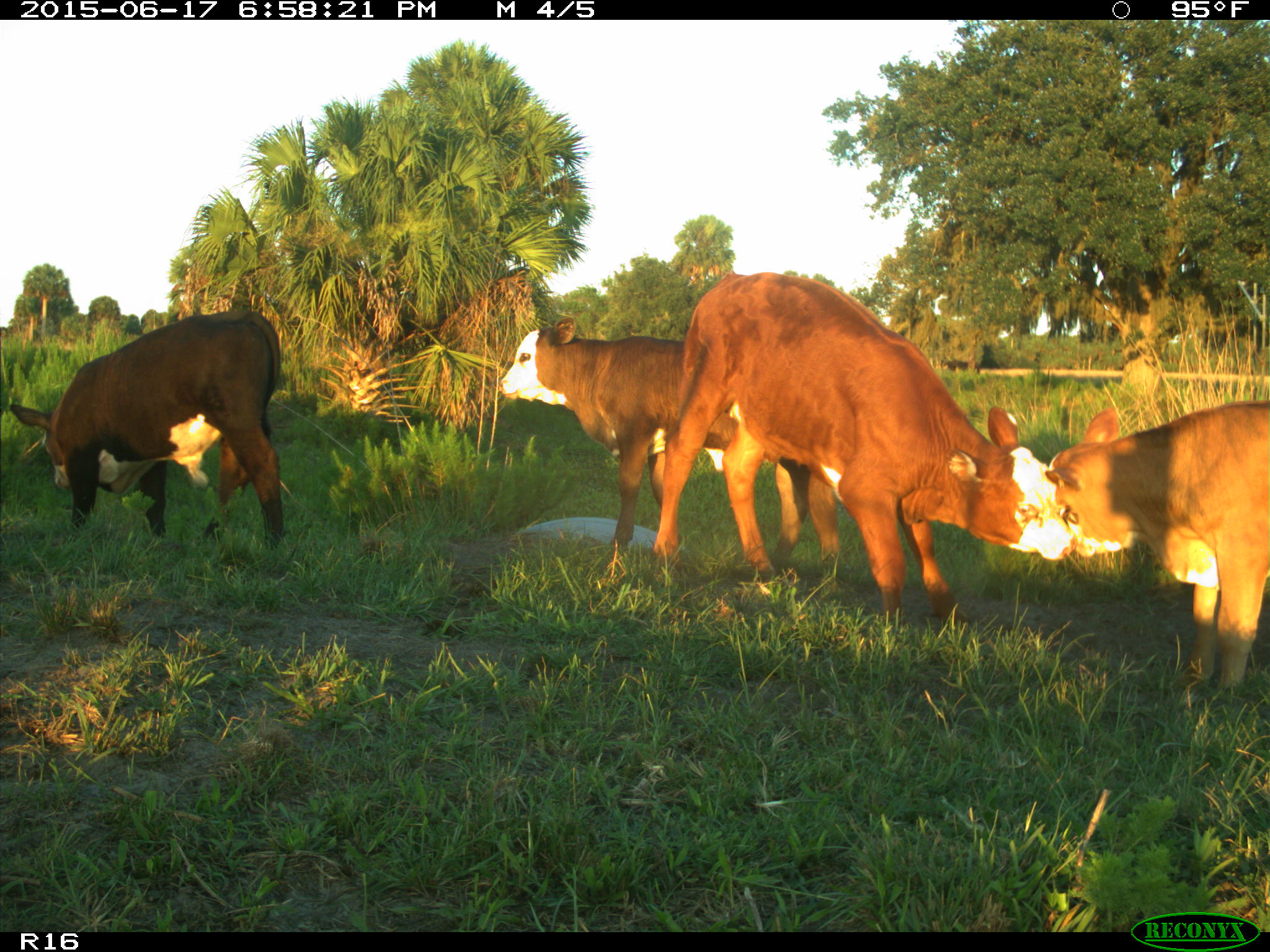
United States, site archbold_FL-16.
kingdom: Animalia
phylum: Chordata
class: Mammalia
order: Artiodactyla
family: Bovidae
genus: Bos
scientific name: Bos taurus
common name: domestic cow